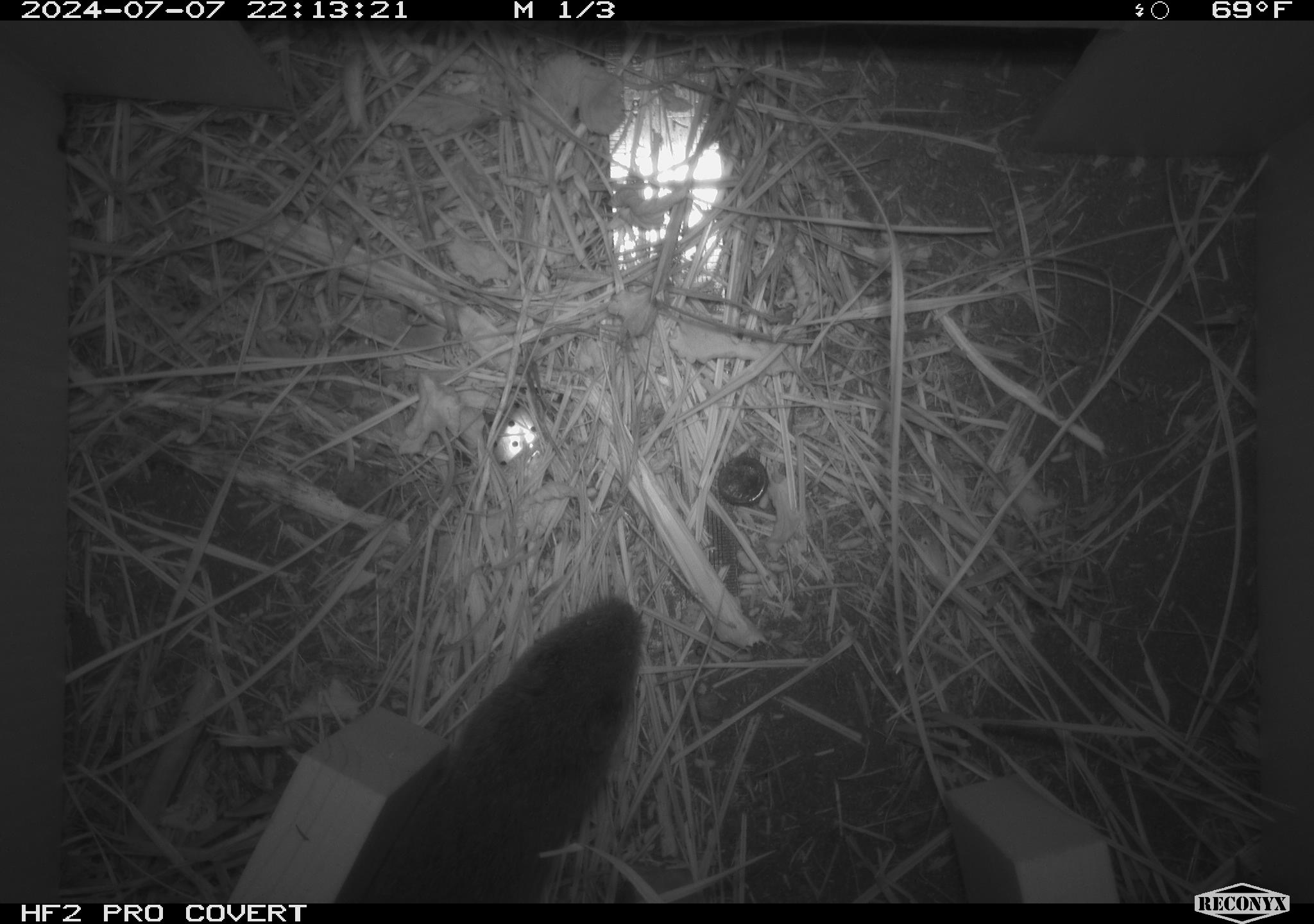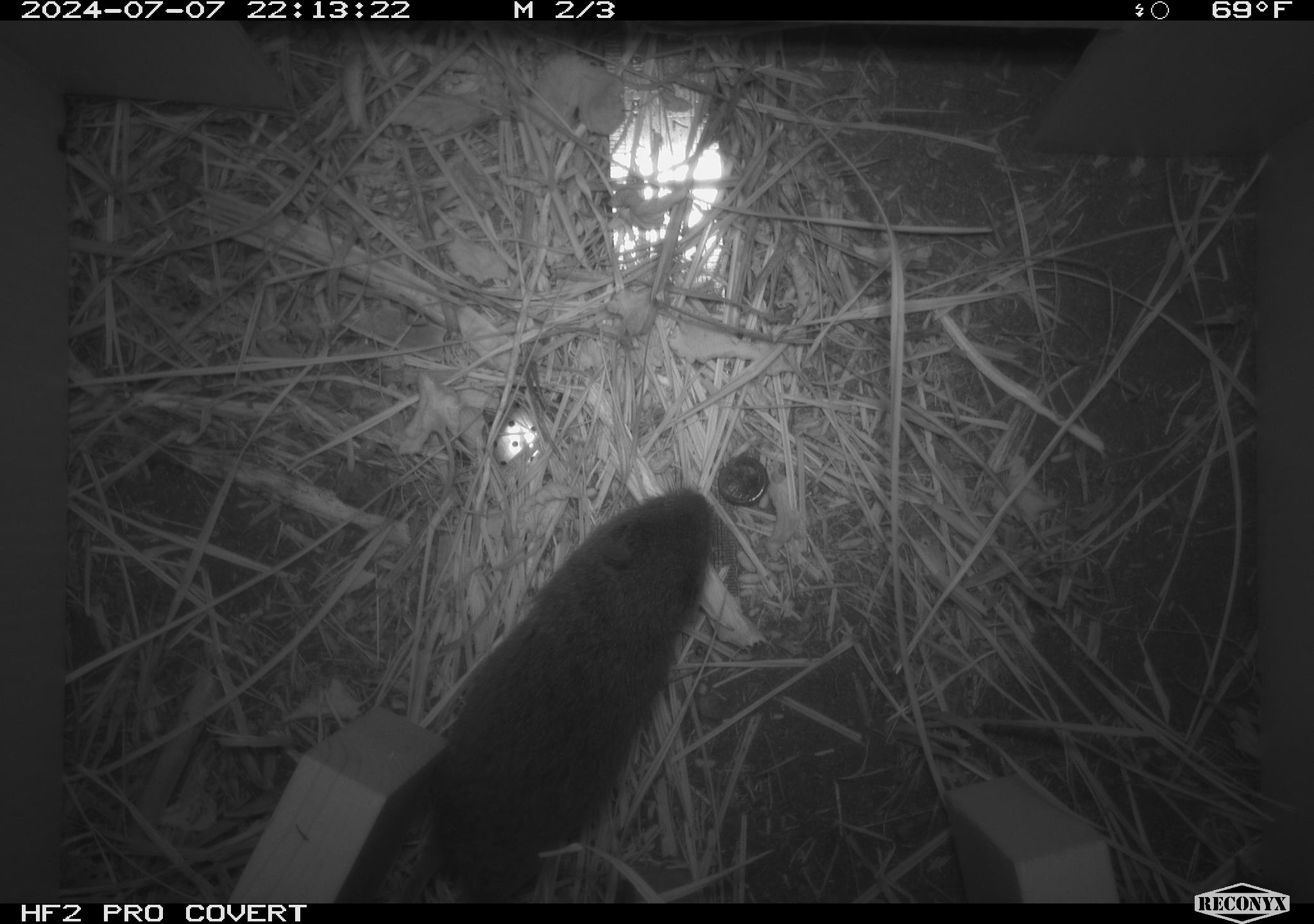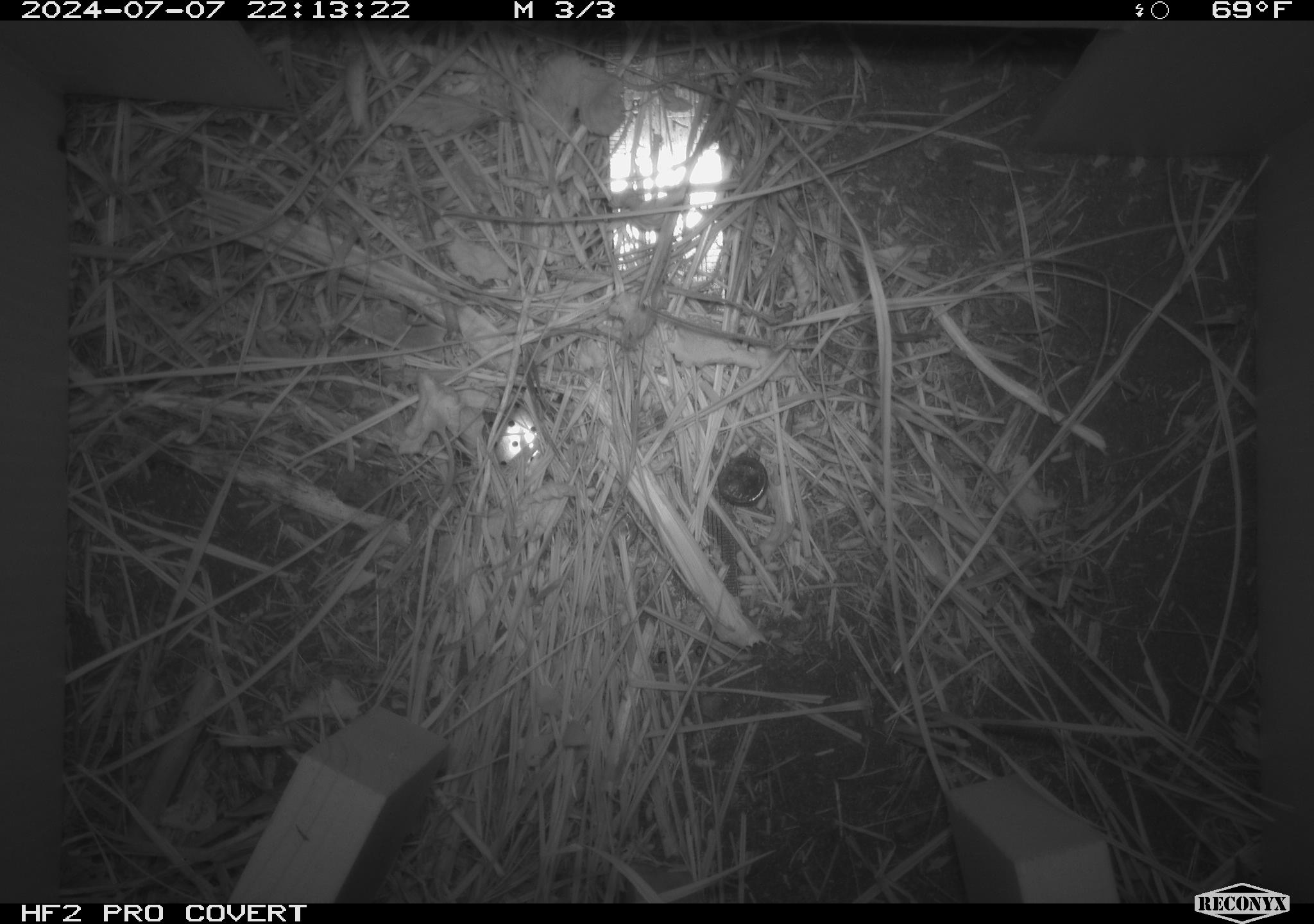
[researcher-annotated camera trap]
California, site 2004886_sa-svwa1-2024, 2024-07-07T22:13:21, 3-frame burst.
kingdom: Animalia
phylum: Chordata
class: Mammalia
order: Rodentia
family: Cricetidae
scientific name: Arvicolinae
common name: voles, lemmings, and muskrats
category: arvicolinae subfamily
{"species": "arvicolinae subfamily (voles, lemmings, and muskrats) (Arvicolinae)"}